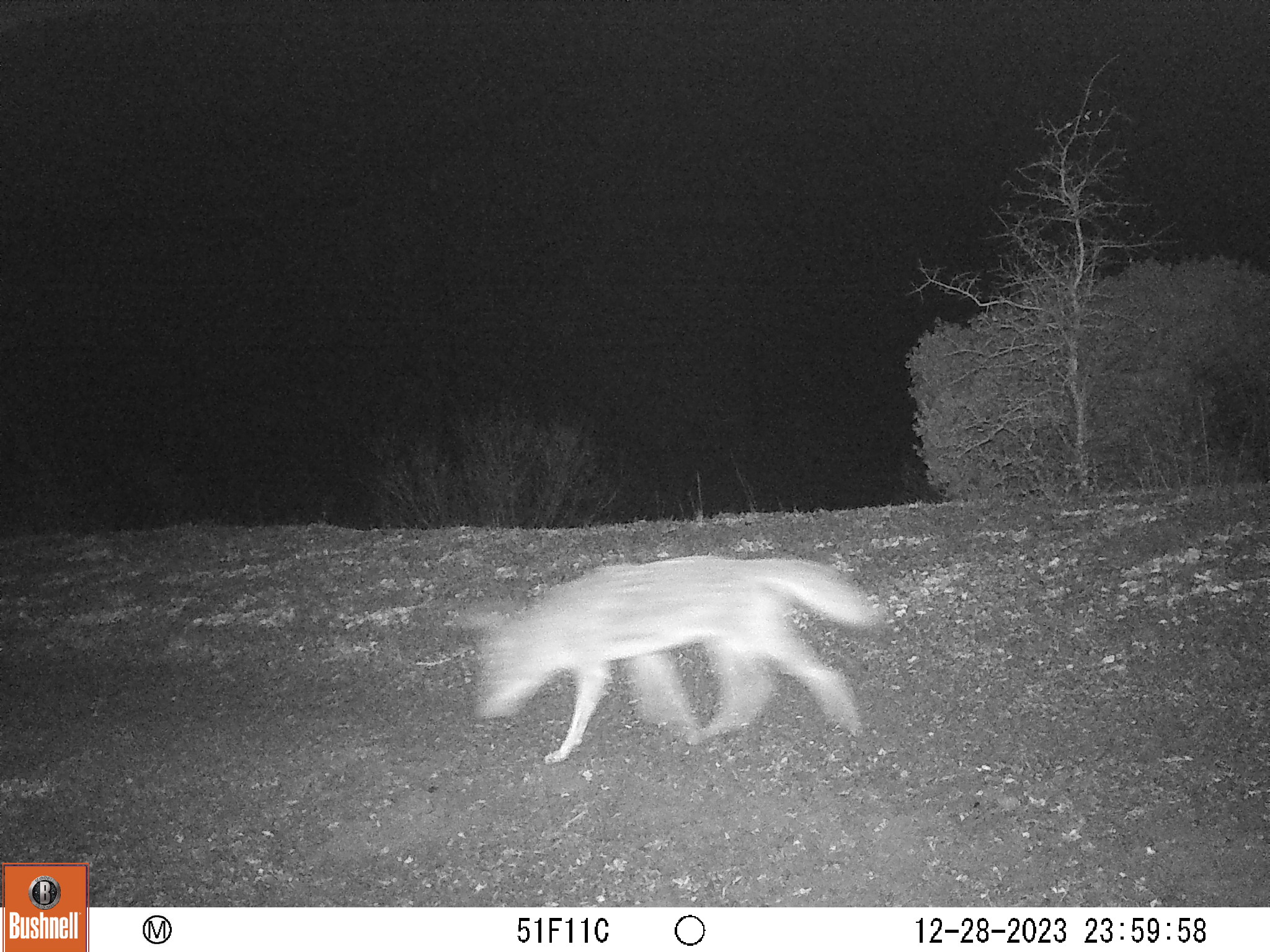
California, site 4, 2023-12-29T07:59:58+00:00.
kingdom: Animalia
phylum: Chordata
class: Mammalia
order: Carnivora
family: Canidae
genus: Canis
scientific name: Canis latrans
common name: coyote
Coyote (Canis latrans).